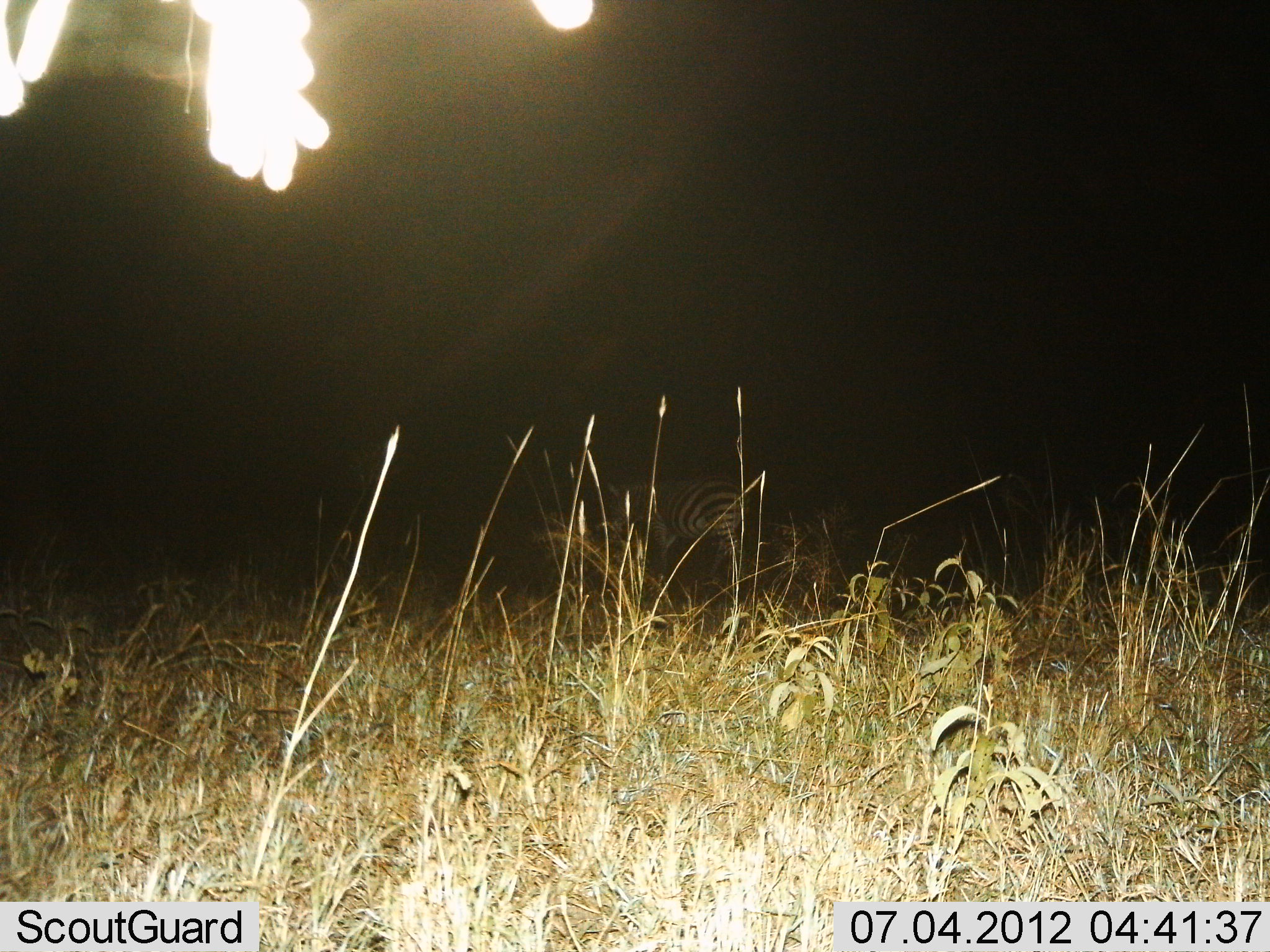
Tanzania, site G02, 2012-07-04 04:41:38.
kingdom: Animalia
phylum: Chordata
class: Mammalia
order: Perissodactyla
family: Equidae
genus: Equus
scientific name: Equus quagga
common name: plains zebra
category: zebra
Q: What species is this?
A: Zebra (plains zebra) (Equus quagga).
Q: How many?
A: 1.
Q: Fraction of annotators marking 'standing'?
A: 70%.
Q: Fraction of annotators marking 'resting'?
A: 0%.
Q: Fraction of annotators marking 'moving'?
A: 10%.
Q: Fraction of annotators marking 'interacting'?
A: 0%.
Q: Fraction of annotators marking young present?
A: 0%.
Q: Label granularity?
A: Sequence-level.